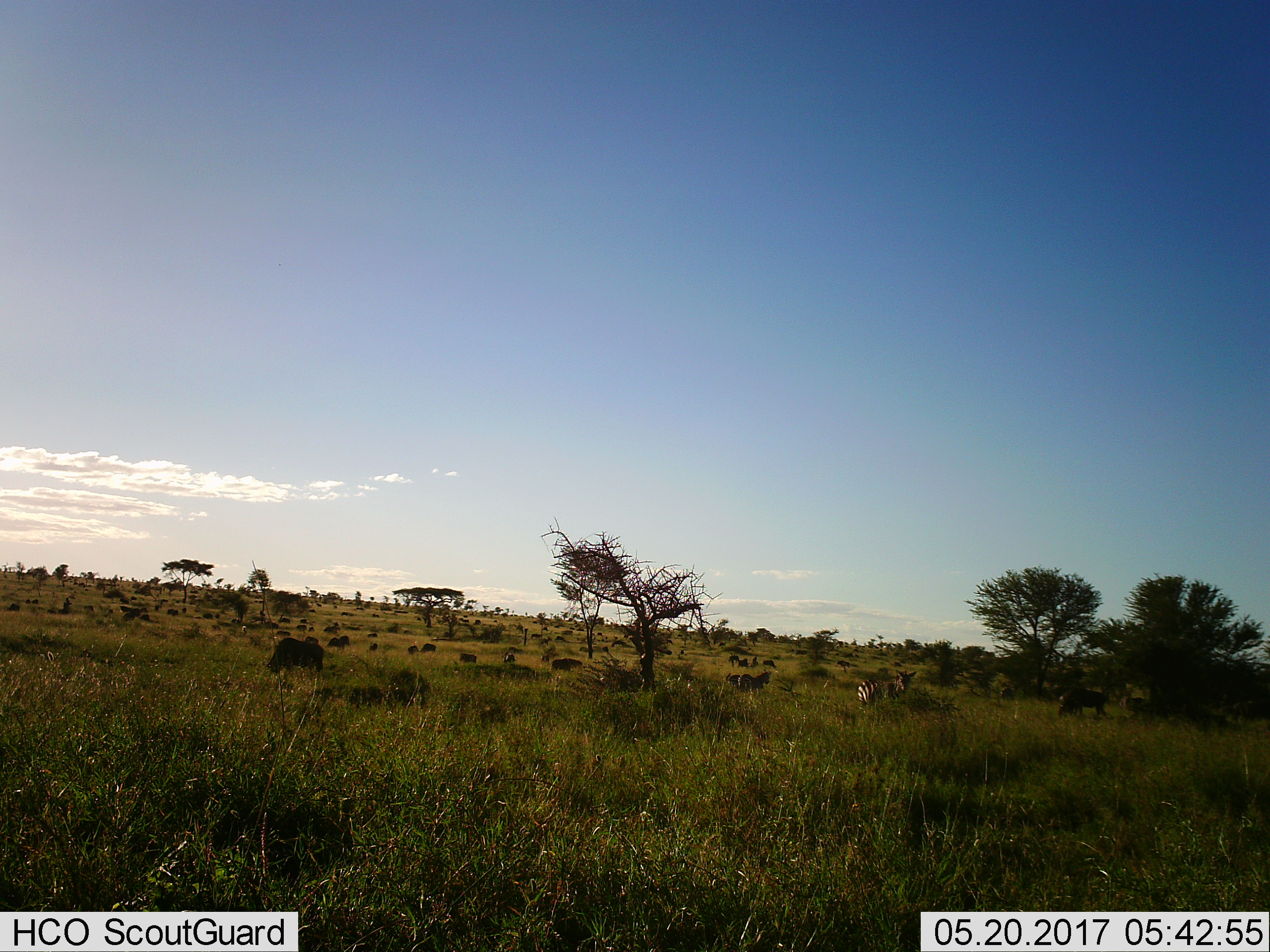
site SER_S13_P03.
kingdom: Animalia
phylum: Chordata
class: Mammalia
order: Perissodactyla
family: Equidae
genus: Equus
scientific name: Equus quagga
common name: plains zebra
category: zebraplains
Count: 1.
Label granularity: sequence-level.